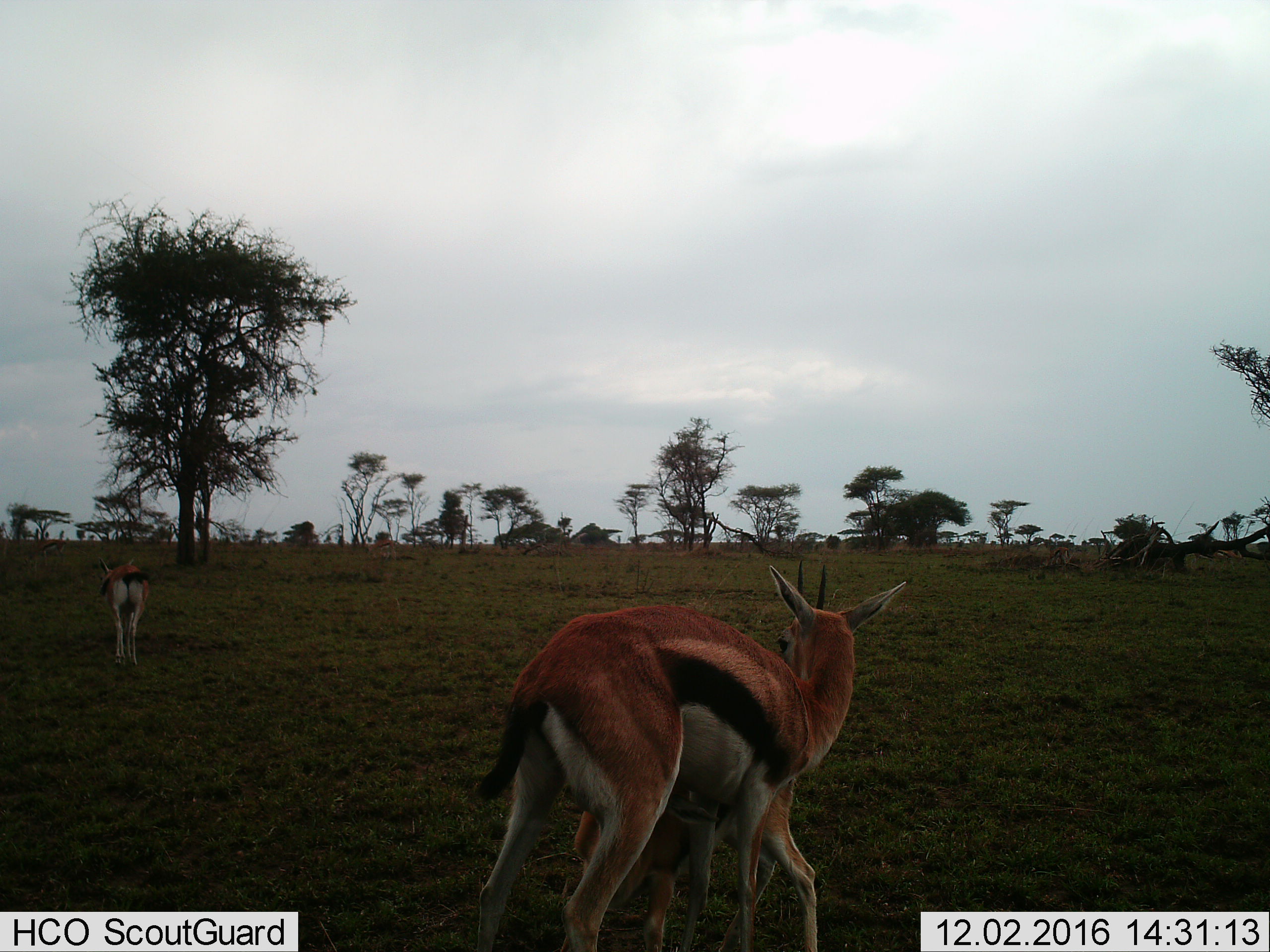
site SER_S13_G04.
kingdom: Animalia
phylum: Chordata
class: Mammalia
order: Artiodactyla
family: Bovidae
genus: Eudorcas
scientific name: Eudorcas thomsonii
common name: thomson's gazelle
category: gazellethomsons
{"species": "gazellethomsons (thomson's gazelle) (Eudorcas thomsonii)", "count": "3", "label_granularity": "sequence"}